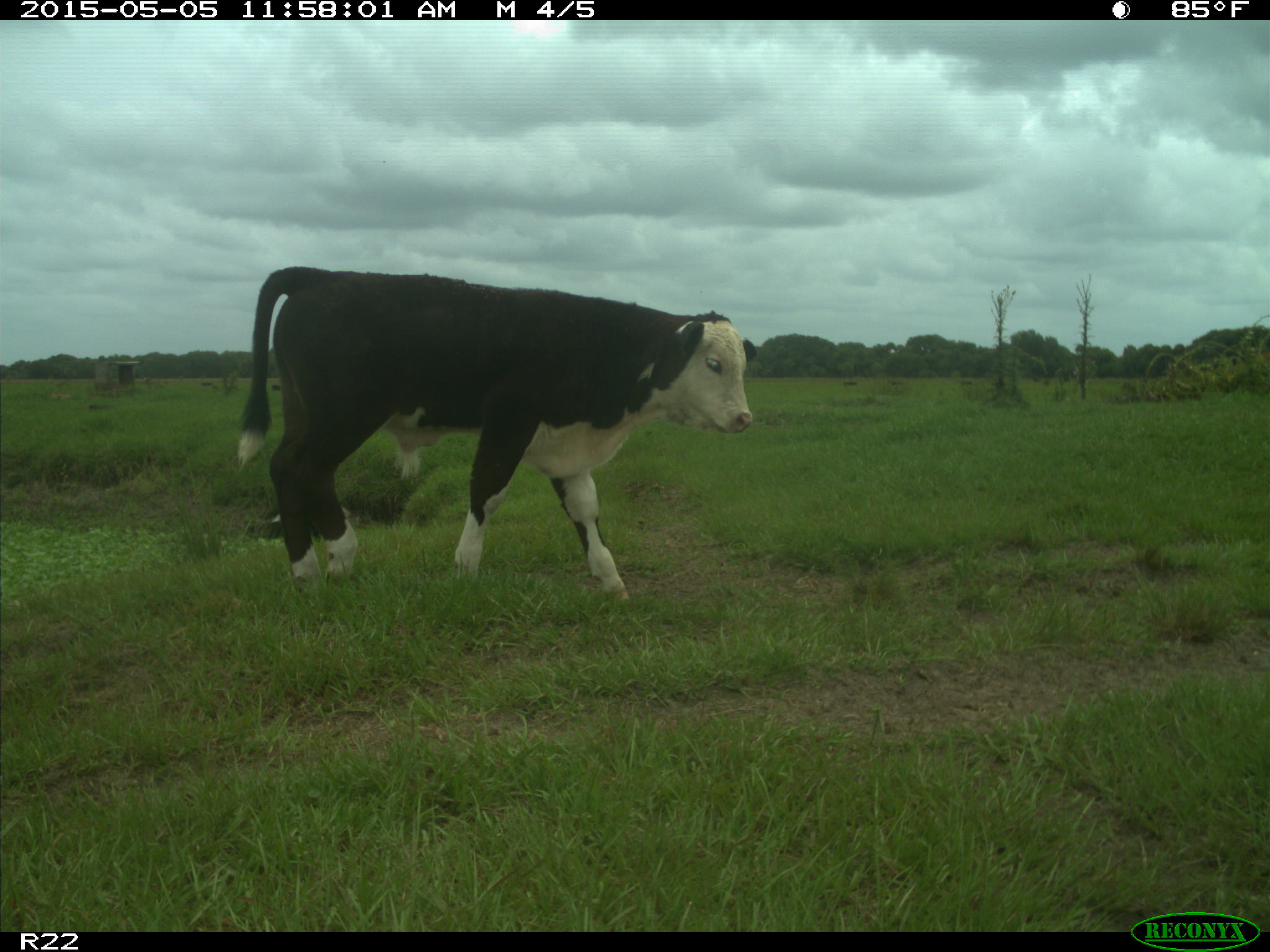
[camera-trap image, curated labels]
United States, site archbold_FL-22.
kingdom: Animalia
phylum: Chordata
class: Mammalia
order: Artiodactyla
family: Bovidae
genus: Bos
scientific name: Bos taurus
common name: domestic cow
Bos taurus (domestic cow).